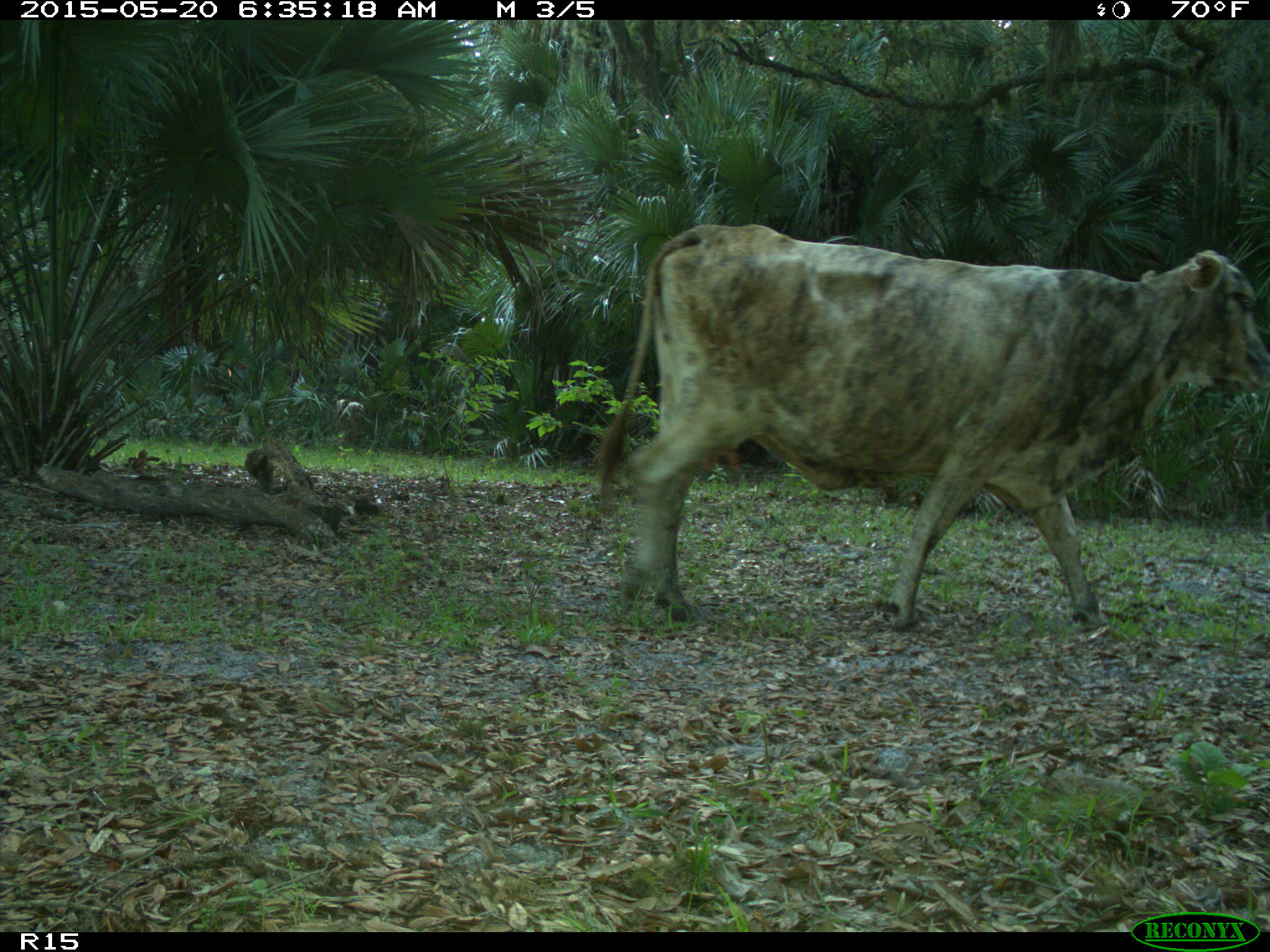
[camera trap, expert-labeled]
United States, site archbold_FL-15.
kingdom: Animalia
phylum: Chordata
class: Mammalia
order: Artiodactyla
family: Bovidae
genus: Bos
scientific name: Bos taurus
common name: domestic cow